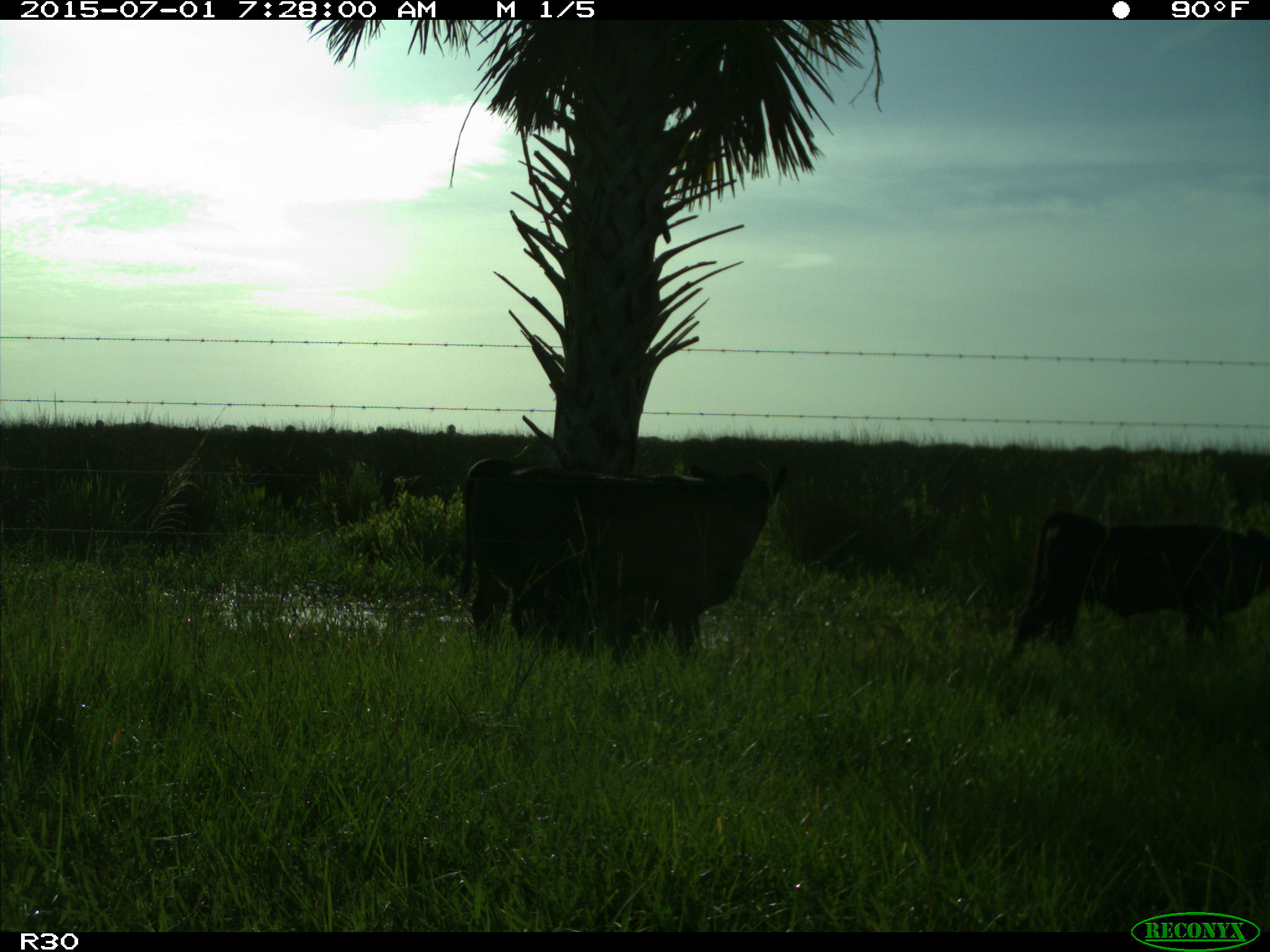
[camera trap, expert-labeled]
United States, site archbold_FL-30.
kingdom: Animalia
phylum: Chordata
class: Mammalia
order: Artiodactyla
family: Bovidae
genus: Bos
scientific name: Bos taurus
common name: domestic cow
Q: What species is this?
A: Bos taurus (domestic cow).